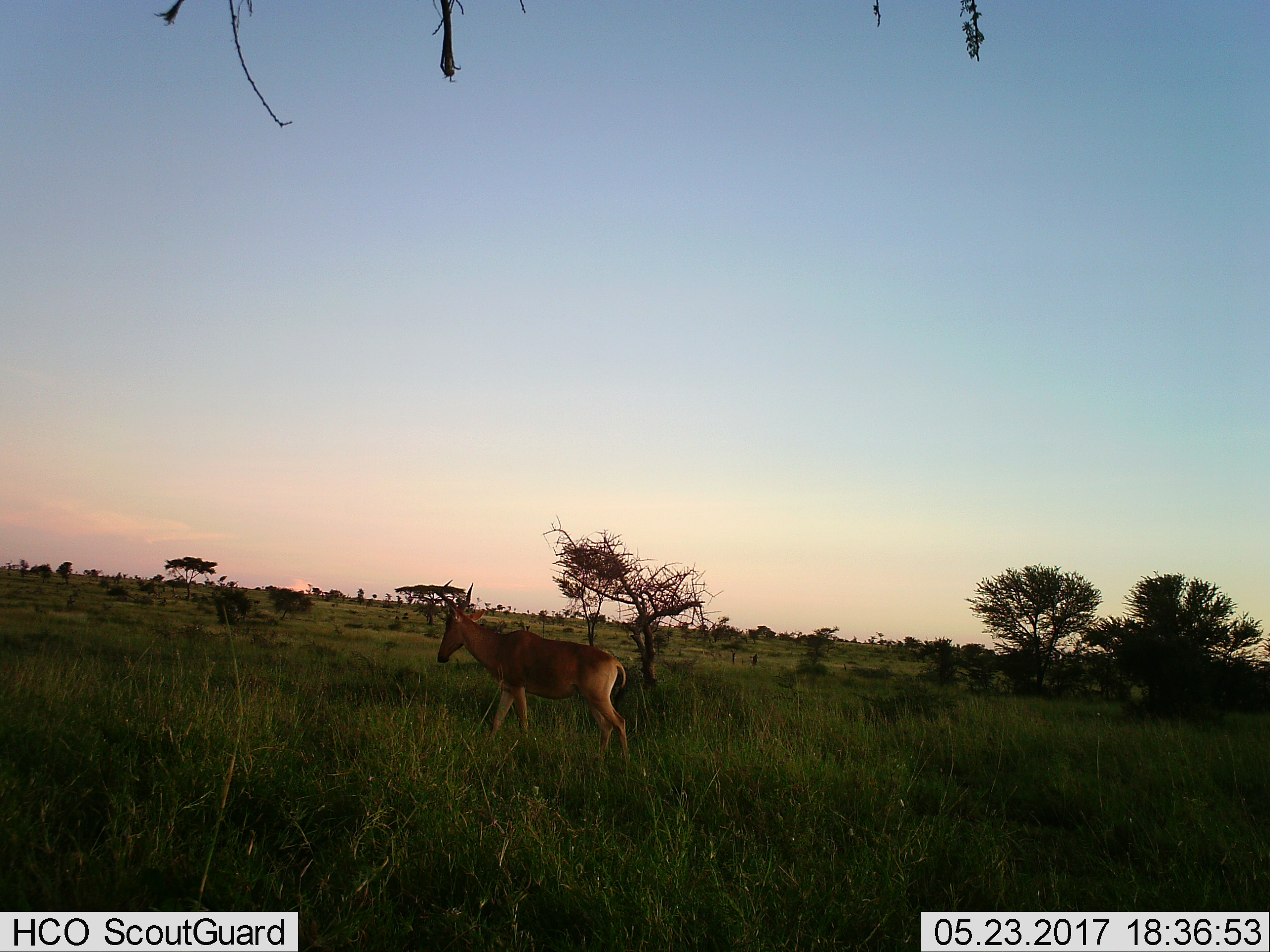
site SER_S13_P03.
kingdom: Animalia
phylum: Chordata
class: Mammalia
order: Artiodactyla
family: Bovidae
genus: Alcelaphus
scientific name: Alcelaphus buselaphus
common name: hartebeest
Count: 1.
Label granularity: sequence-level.